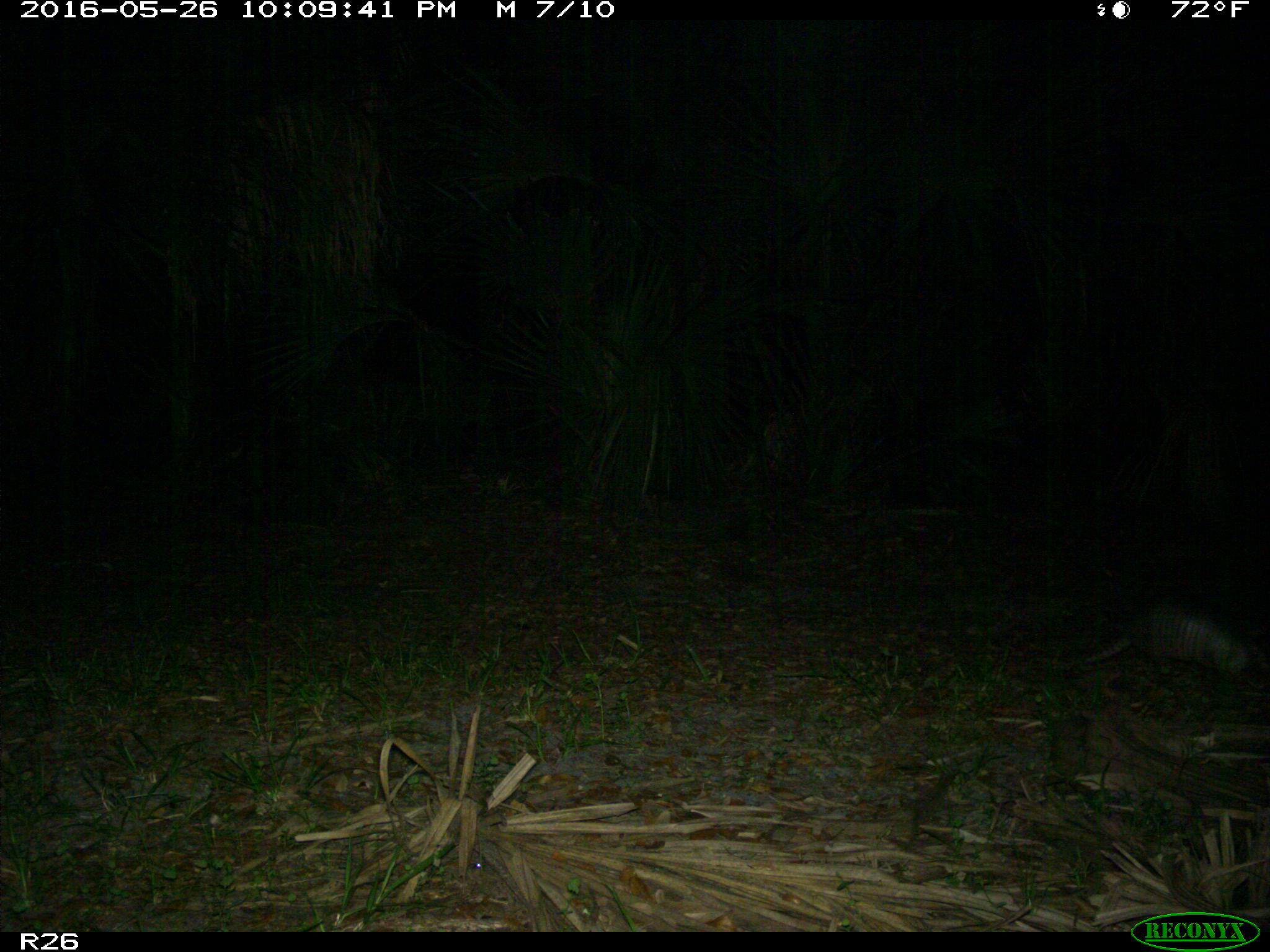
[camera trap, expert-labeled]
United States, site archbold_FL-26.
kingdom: Animalia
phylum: Chordata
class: Mammalia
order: Cingulata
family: Dasypodidae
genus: Dasypus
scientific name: Dasypus novemcinctus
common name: nine-banded armadillo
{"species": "Dasypus novemcinctus (nine-banded armadillo)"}